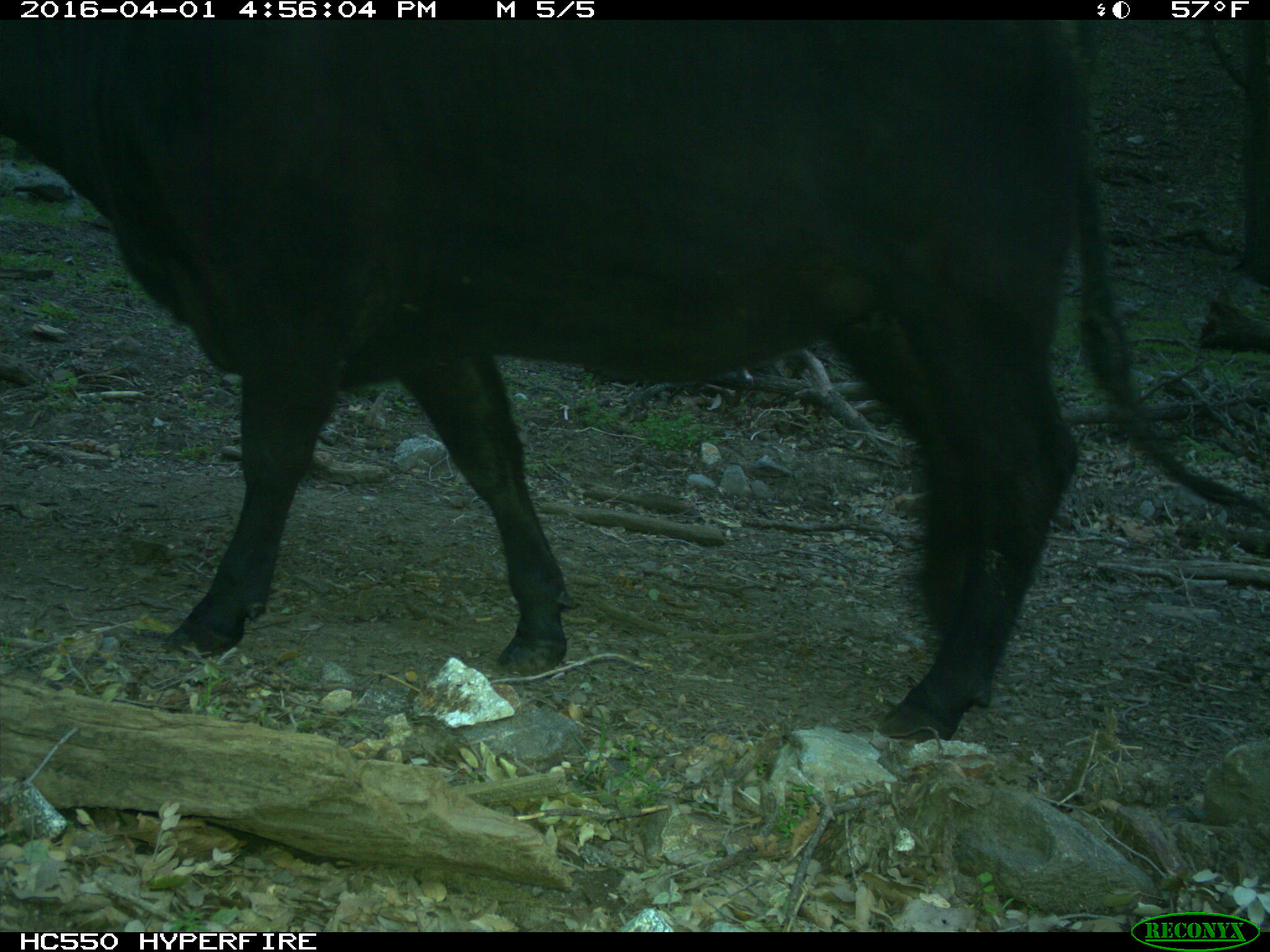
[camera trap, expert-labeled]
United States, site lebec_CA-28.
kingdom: Animalia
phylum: Chordata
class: Mammalia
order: Artiodactyla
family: Bovidae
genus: Bos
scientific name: Bos taurus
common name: domestic cow